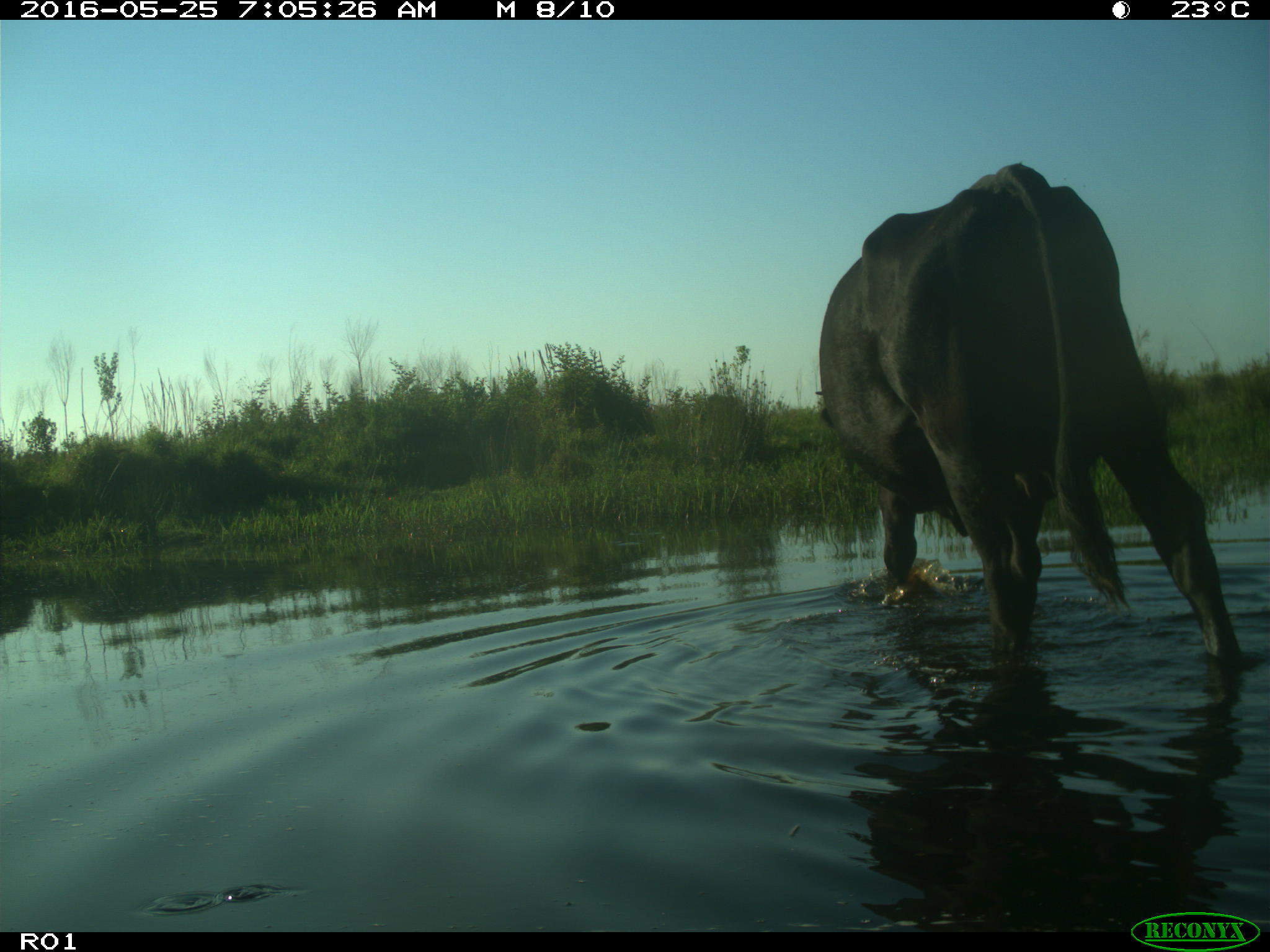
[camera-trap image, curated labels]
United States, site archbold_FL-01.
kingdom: Animalia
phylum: Chordata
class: Mammalia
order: Artiodactyla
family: Bovidae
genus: Bos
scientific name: Bos taurus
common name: domestic cow